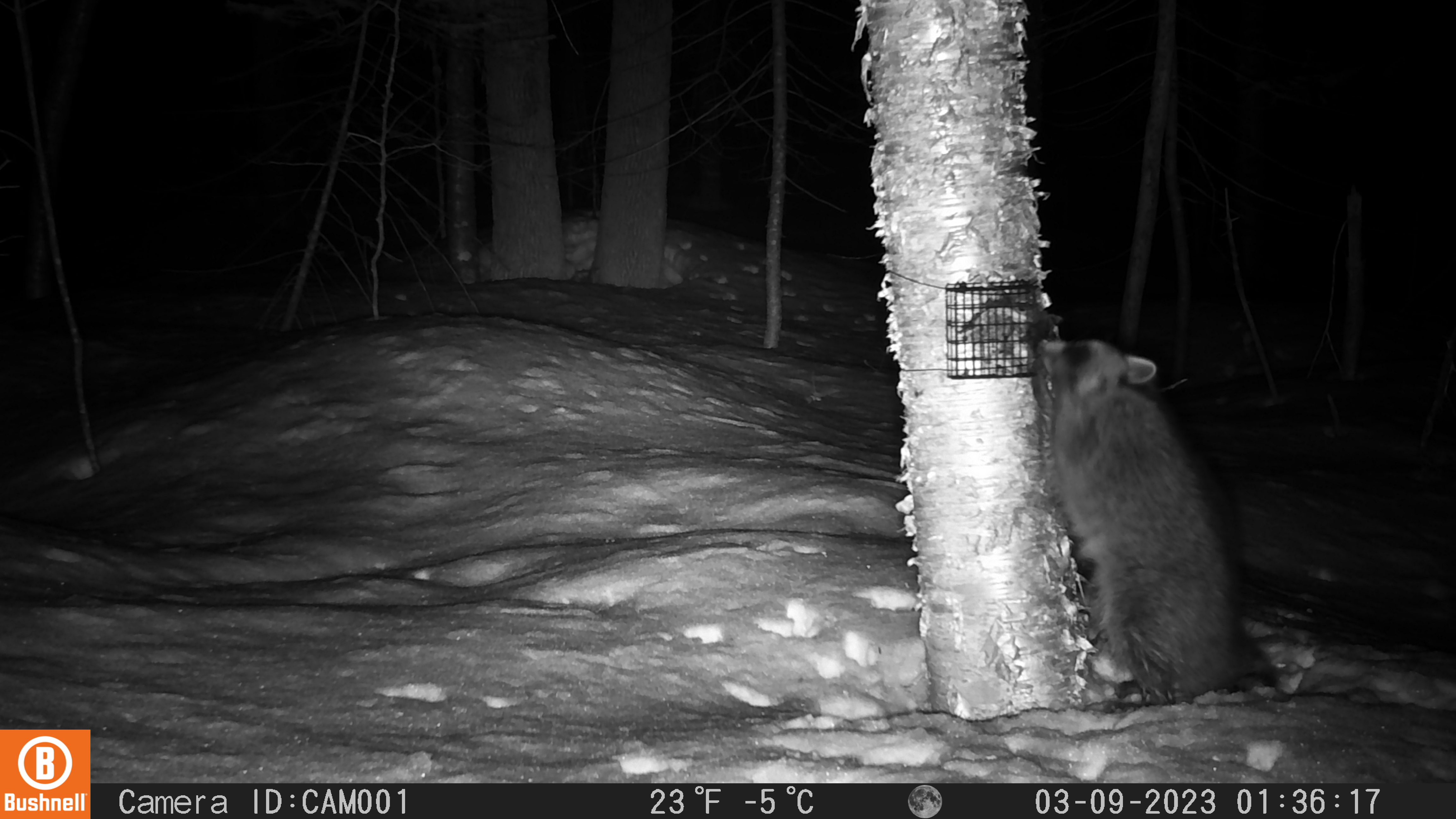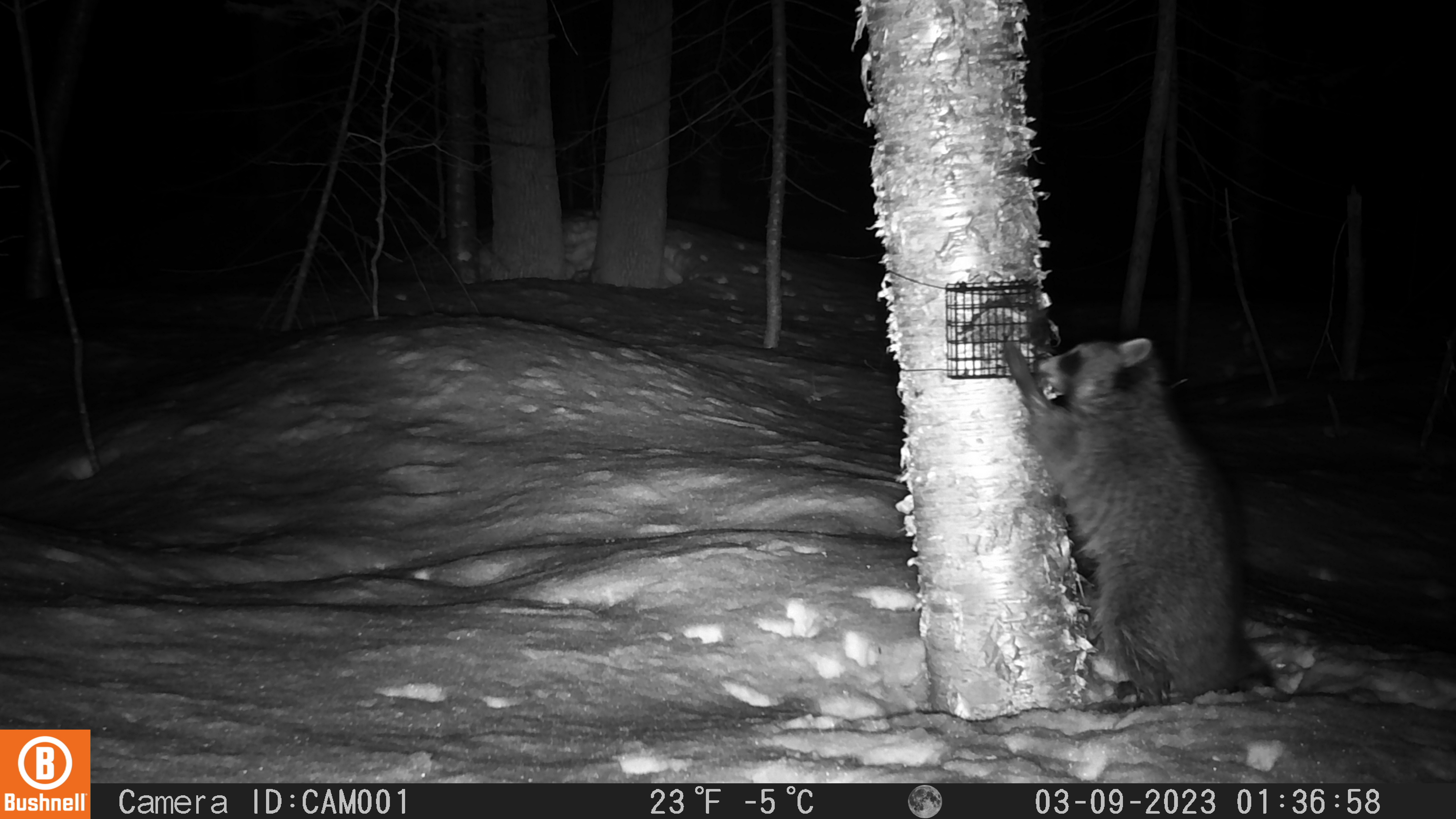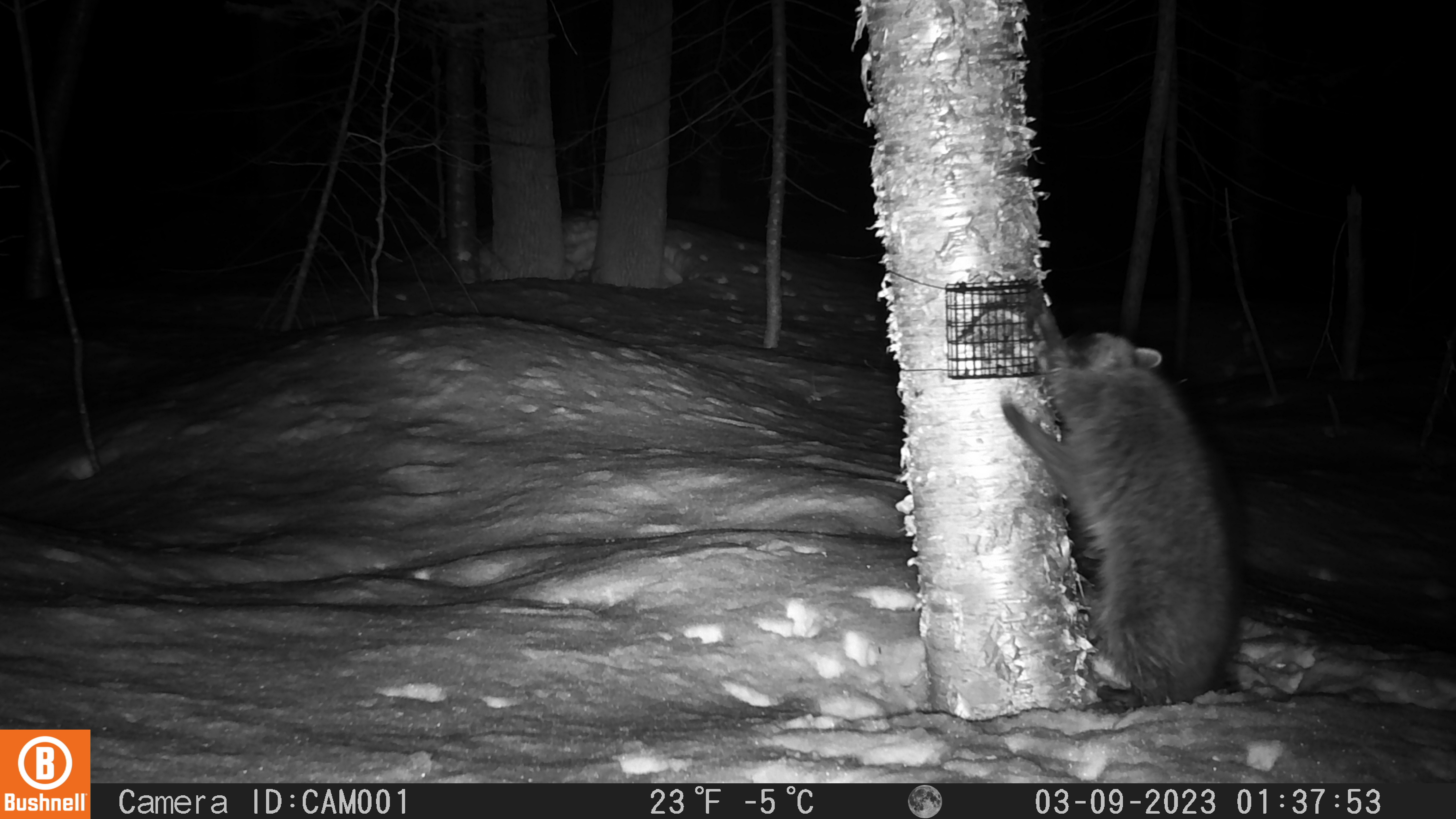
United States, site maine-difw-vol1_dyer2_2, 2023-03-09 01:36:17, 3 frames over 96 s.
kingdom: Animalia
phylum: Chordata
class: Mammalia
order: Carnivora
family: Procyonidae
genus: Procyon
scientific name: Procyon lotor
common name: raccoon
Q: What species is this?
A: Raccoon (Procyon lotor).